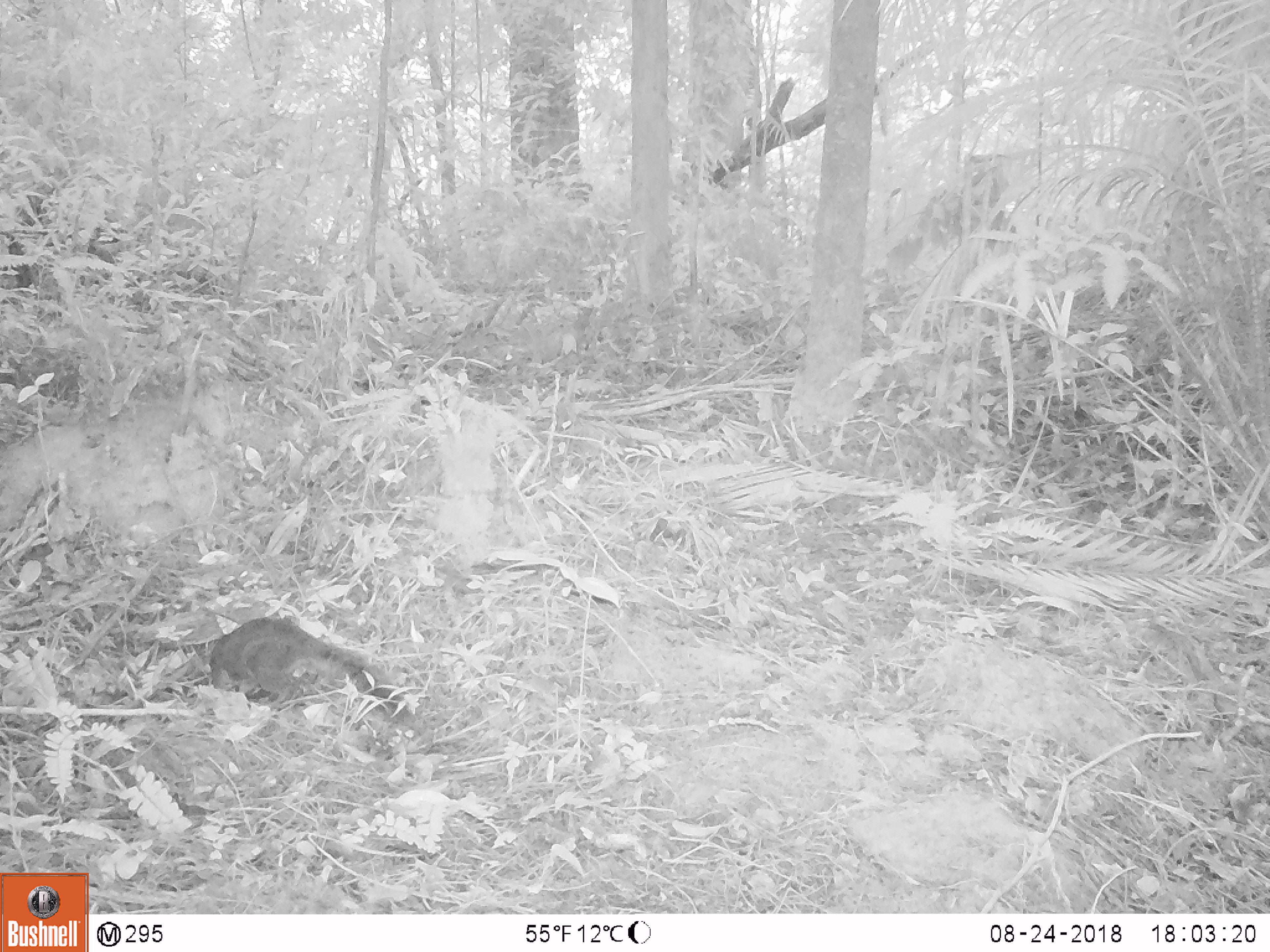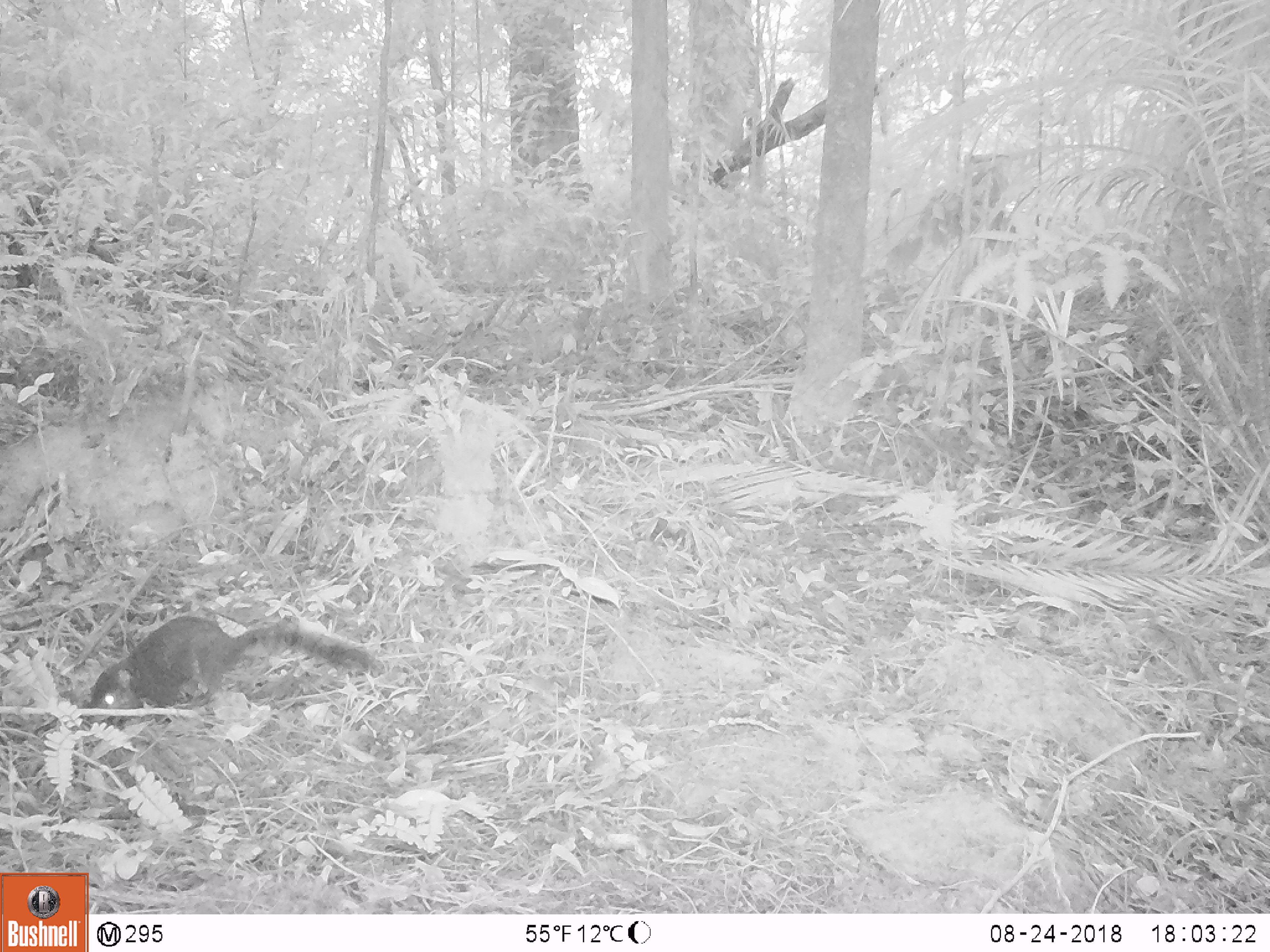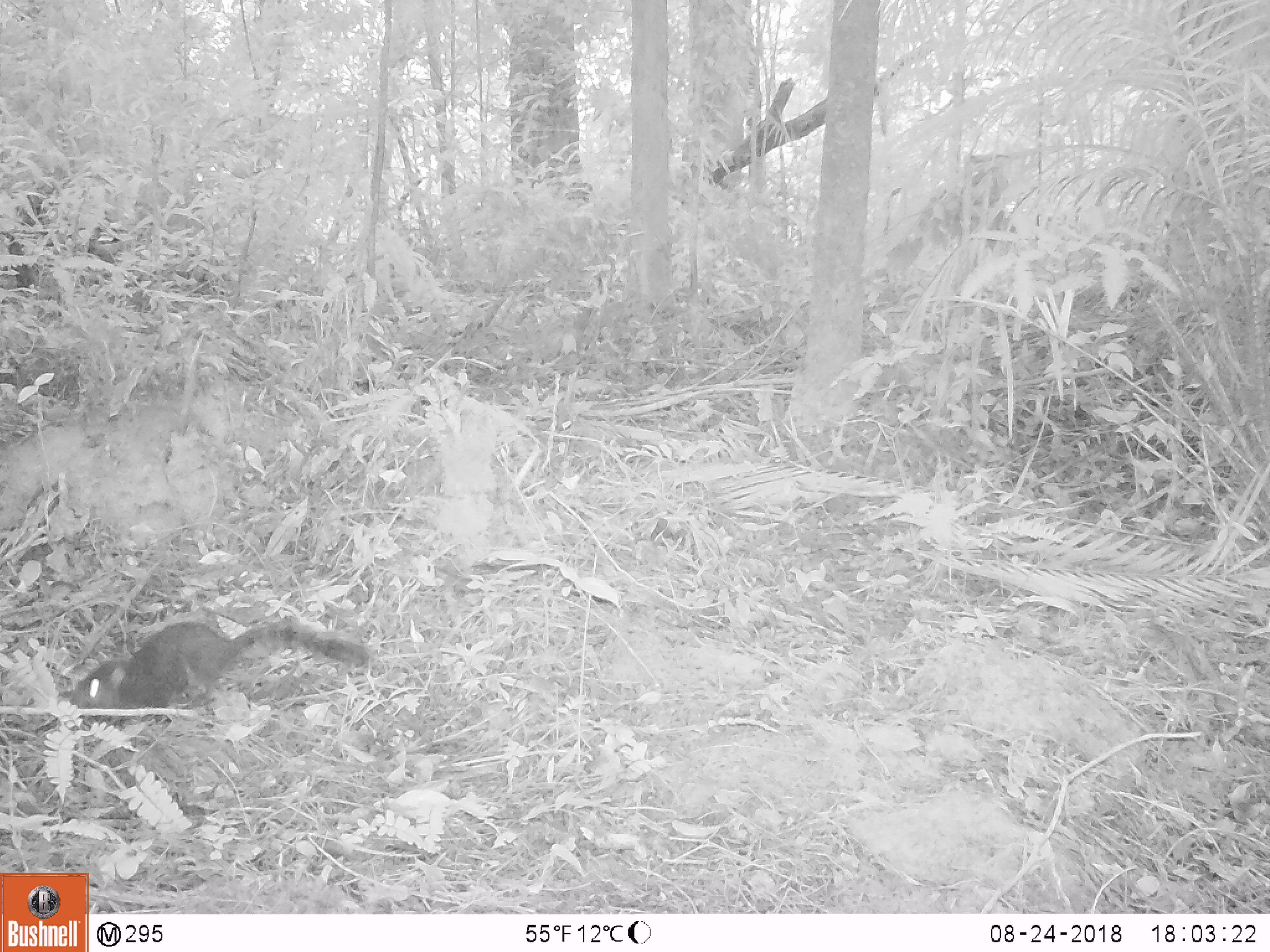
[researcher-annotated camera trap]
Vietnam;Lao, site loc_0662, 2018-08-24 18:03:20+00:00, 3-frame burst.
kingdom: Animalia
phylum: Chordata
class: Mammalia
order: Rodentia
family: Sciuridae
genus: Dremomys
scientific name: Dremomys rufigenis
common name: red-cheeked squirrel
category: red cheeked squirrel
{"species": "red cheeked squirrel (red-cheeked squirrel) (Dremomys rufigenis)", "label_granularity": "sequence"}